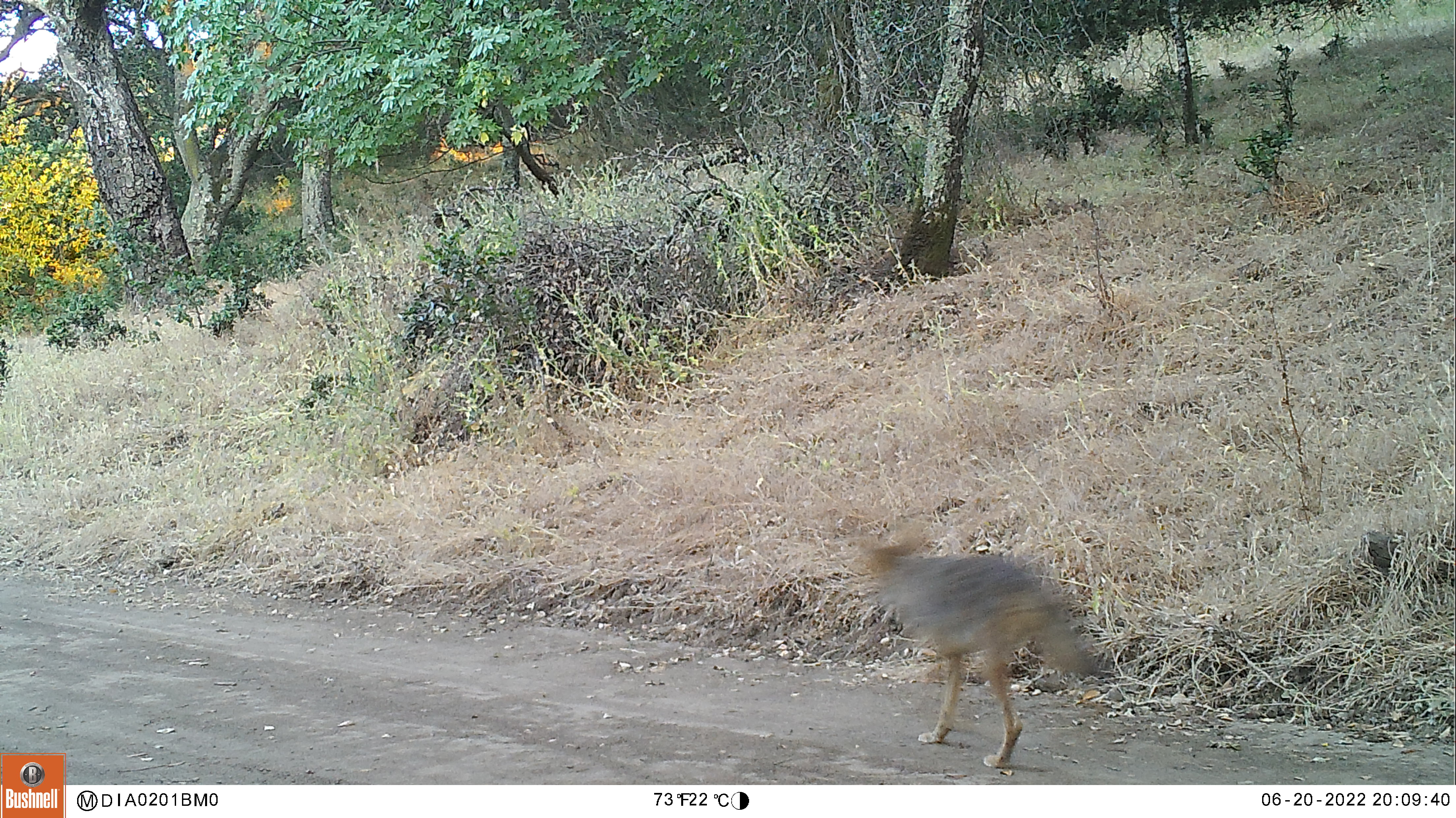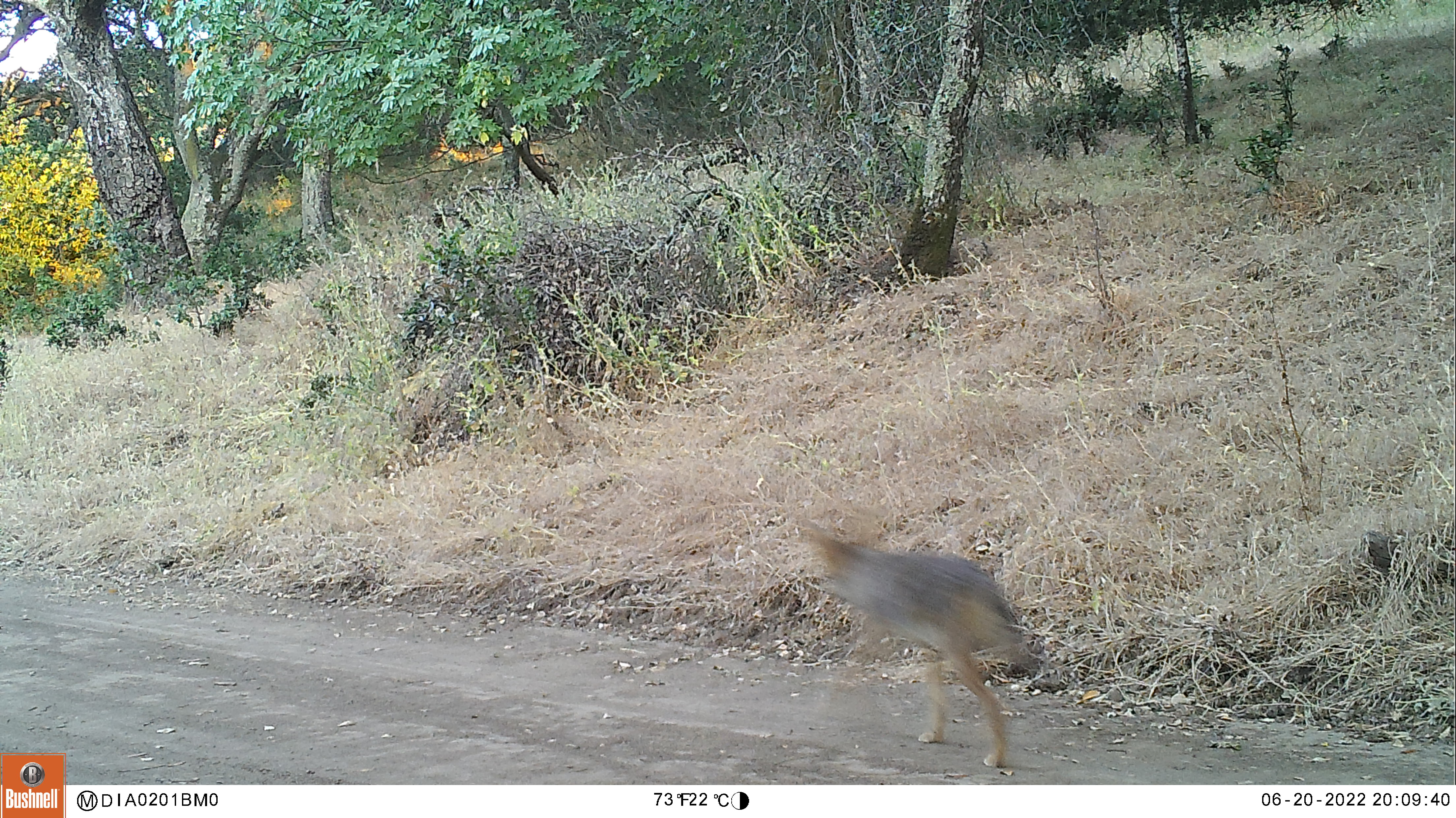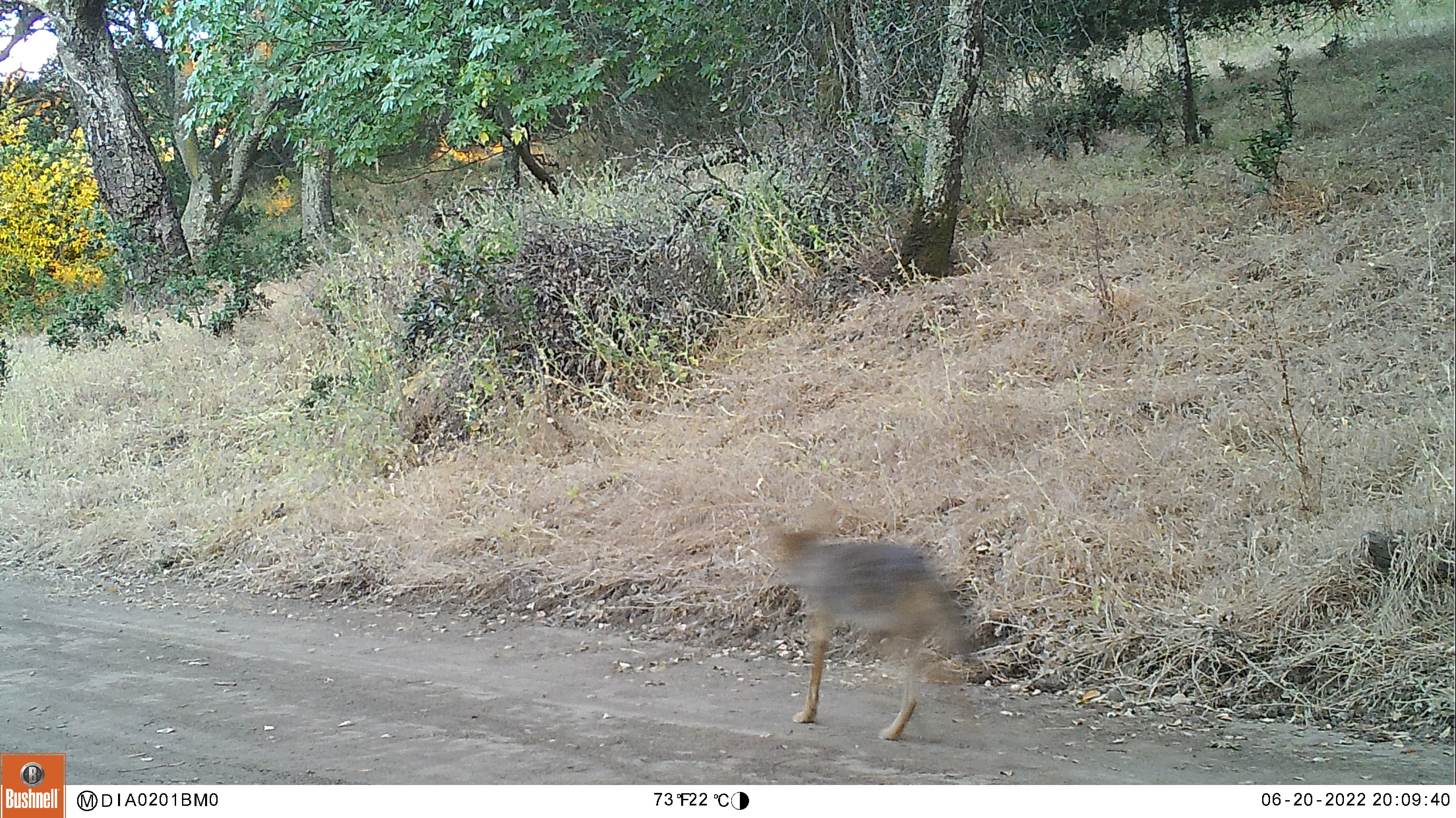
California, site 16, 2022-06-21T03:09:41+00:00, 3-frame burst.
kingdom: Animalia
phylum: Chordata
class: Mammalia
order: Carnivora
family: Canidae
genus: Canis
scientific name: Canis latrans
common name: coyote